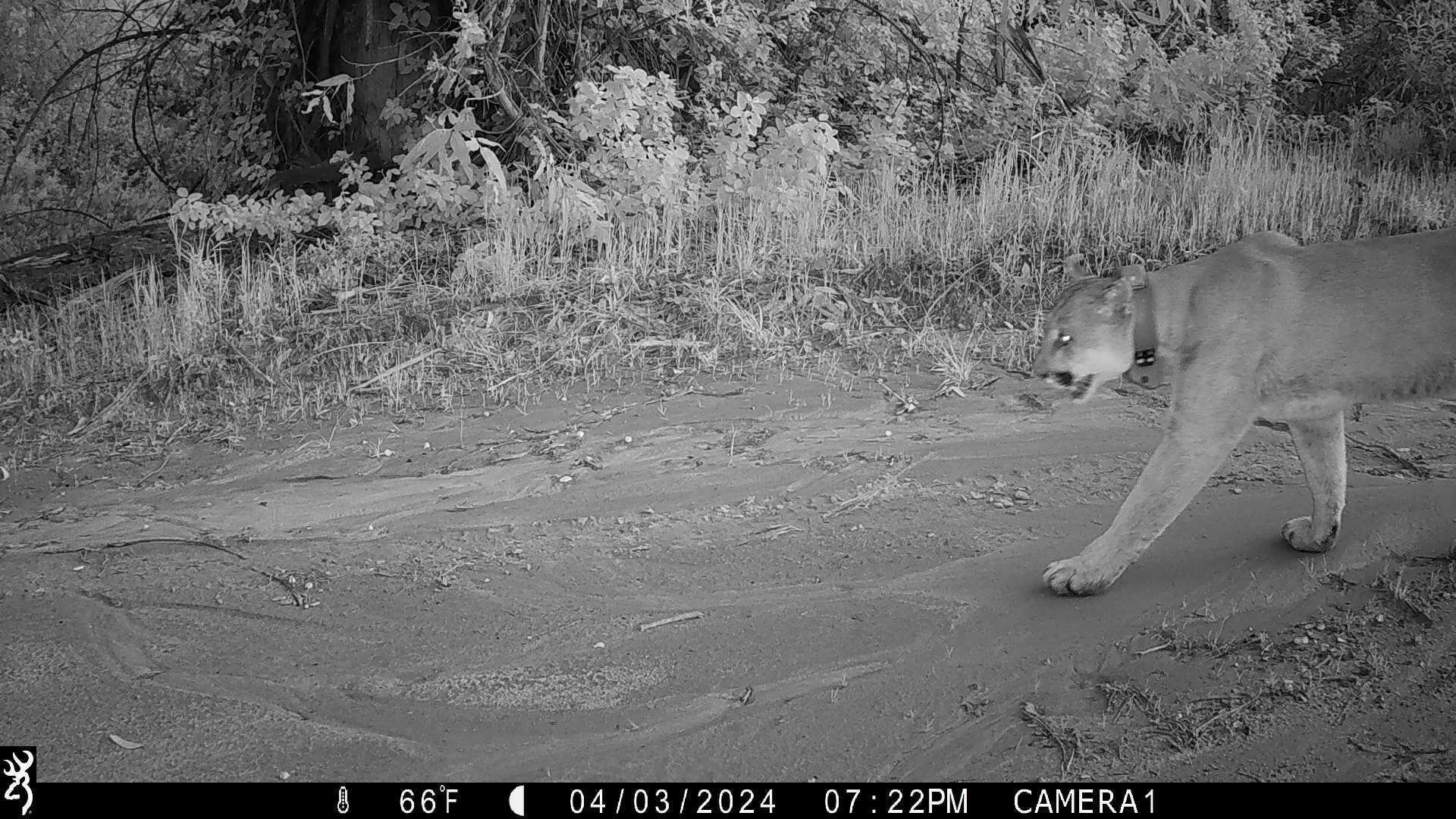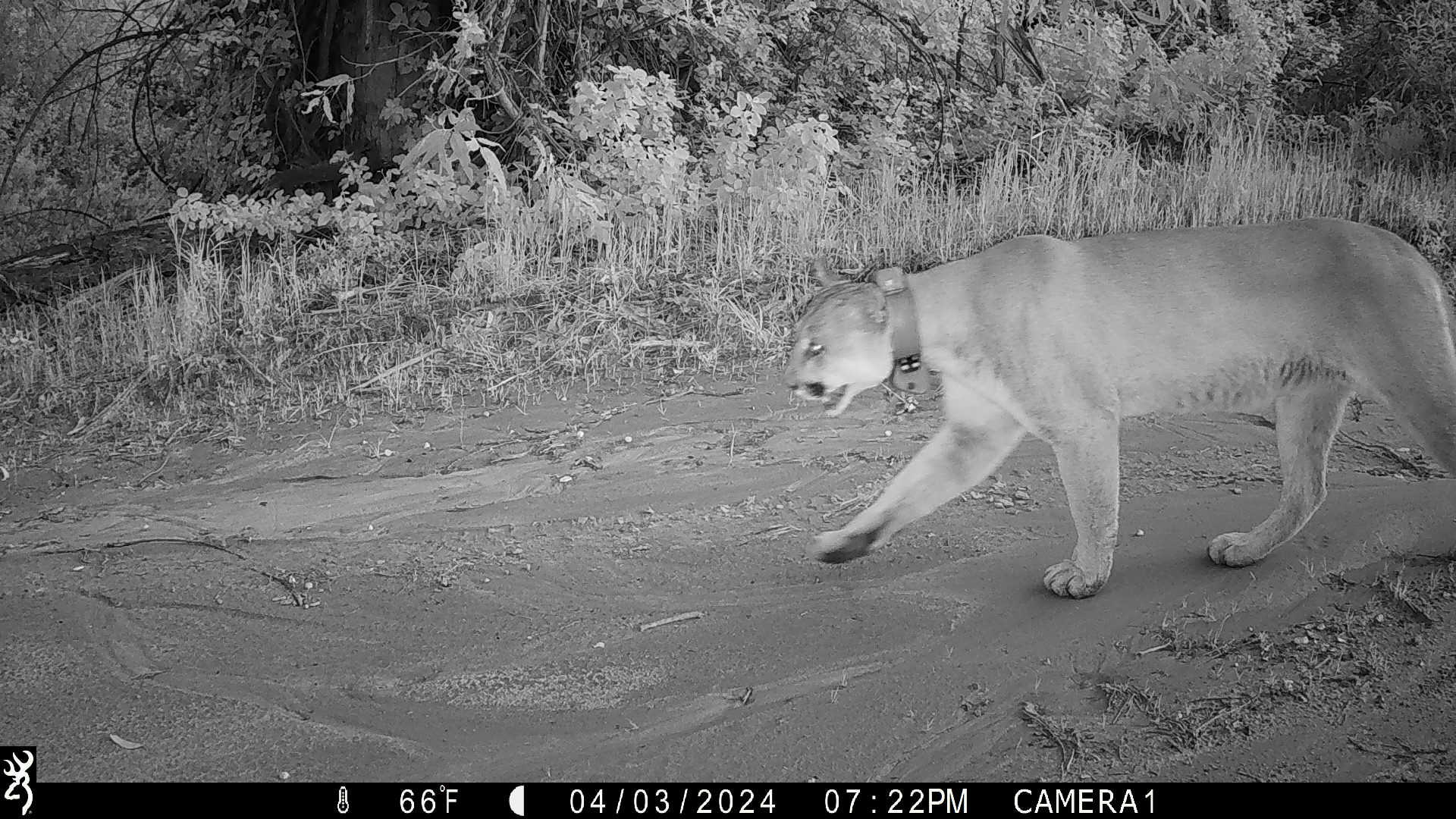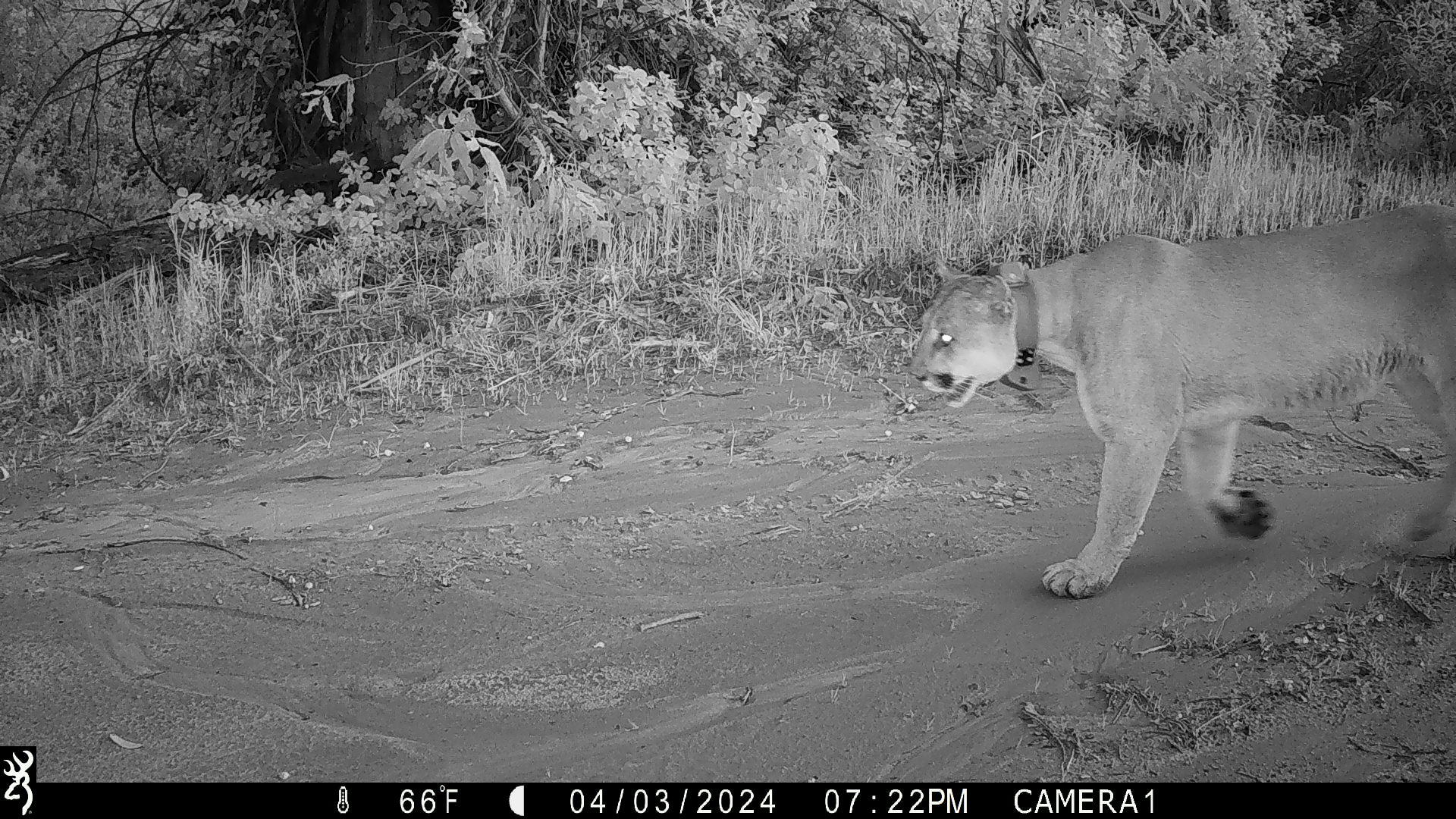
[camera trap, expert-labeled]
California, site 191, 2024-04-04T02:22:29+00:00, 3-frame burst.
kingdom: Animalia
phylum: Chordata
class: Mammalia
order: Carnivora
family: Felidae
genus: Puma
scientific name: Puma concolor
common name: puma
Puma (Puma concolor).